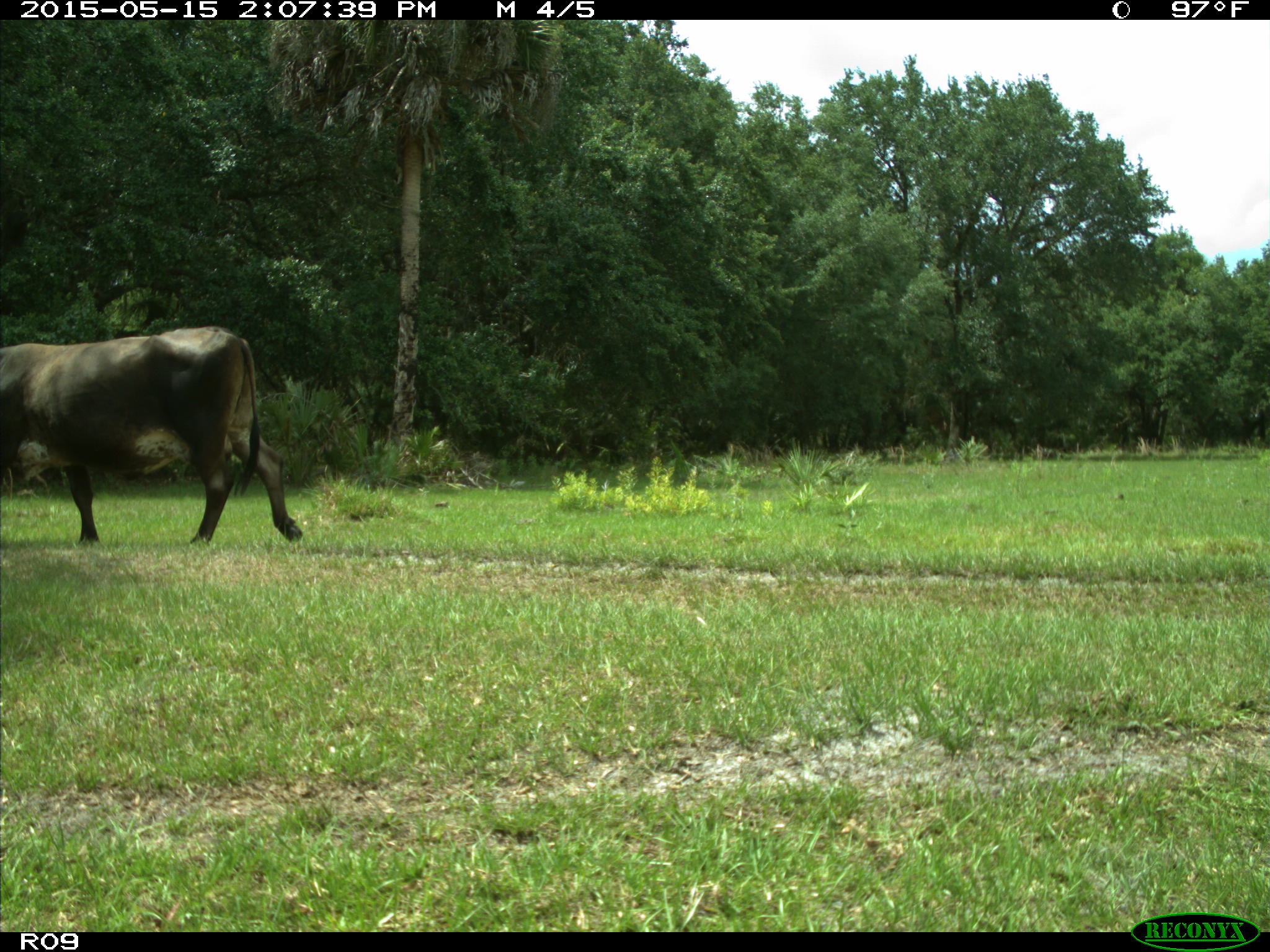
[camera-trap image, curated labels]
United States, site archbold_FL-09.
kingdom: Animalia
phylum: Chordata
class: Mammalia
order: Artiodactyla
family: Bovidae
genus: Bos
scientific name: Bos taurus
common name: domestic cow